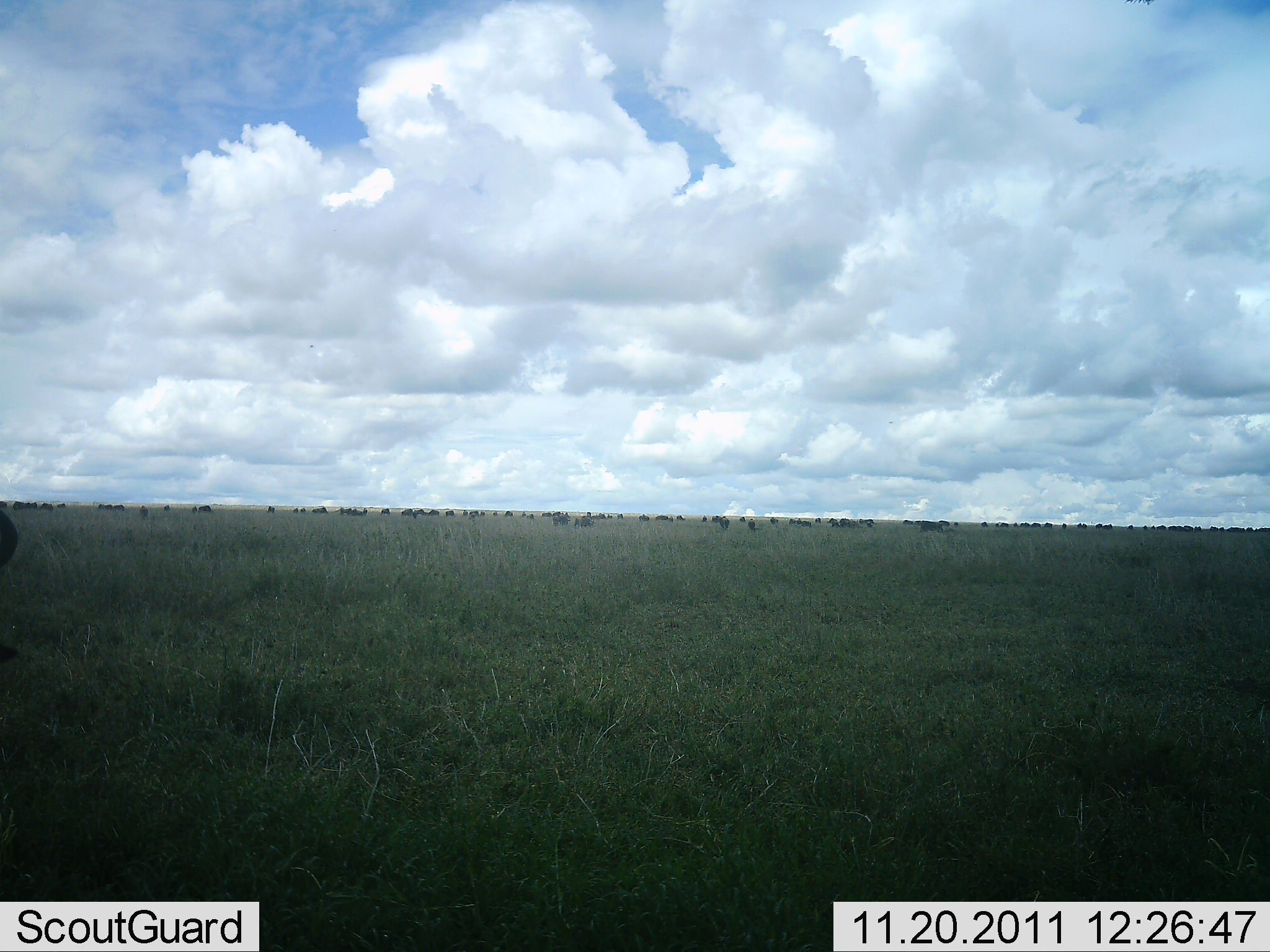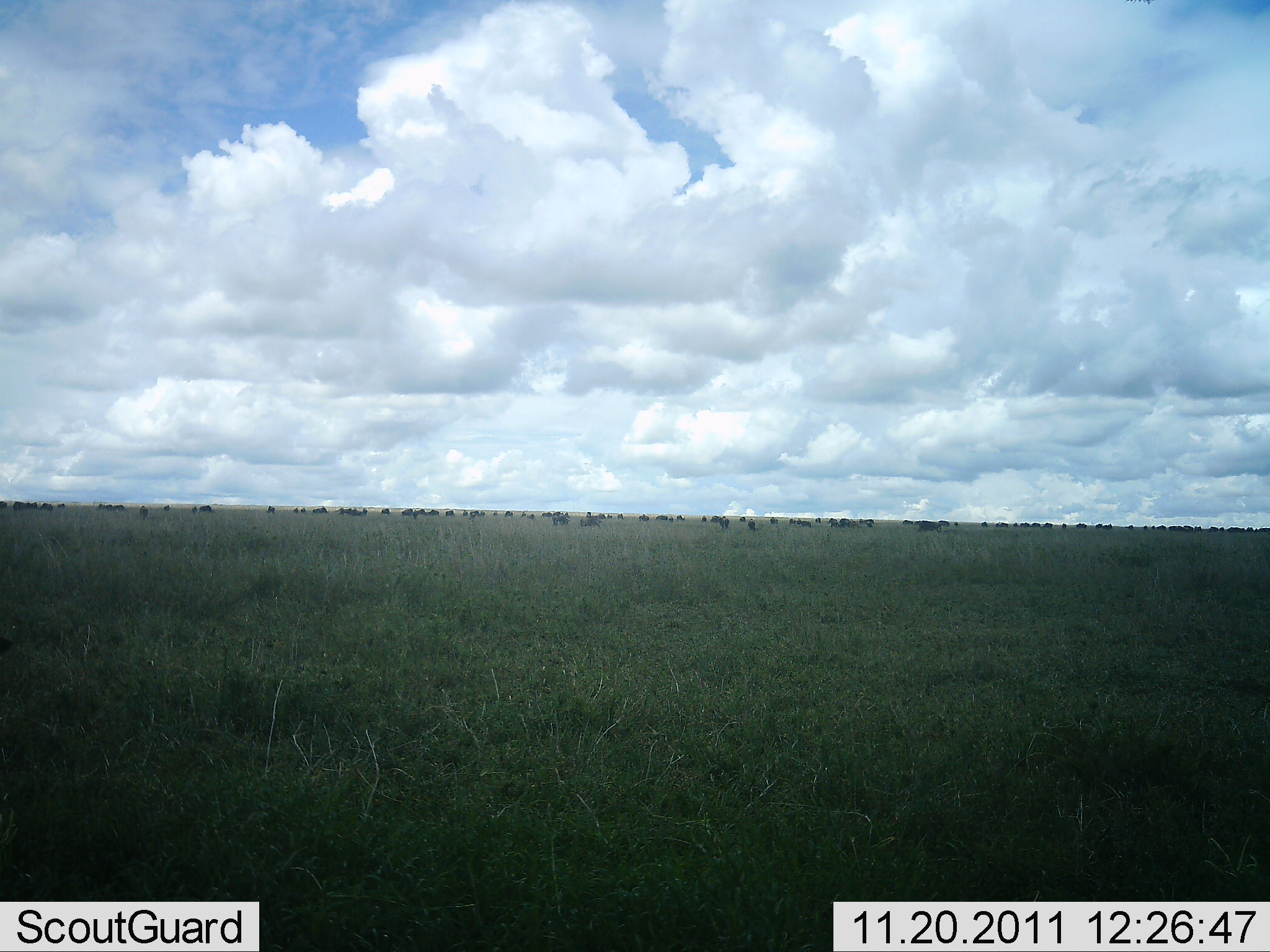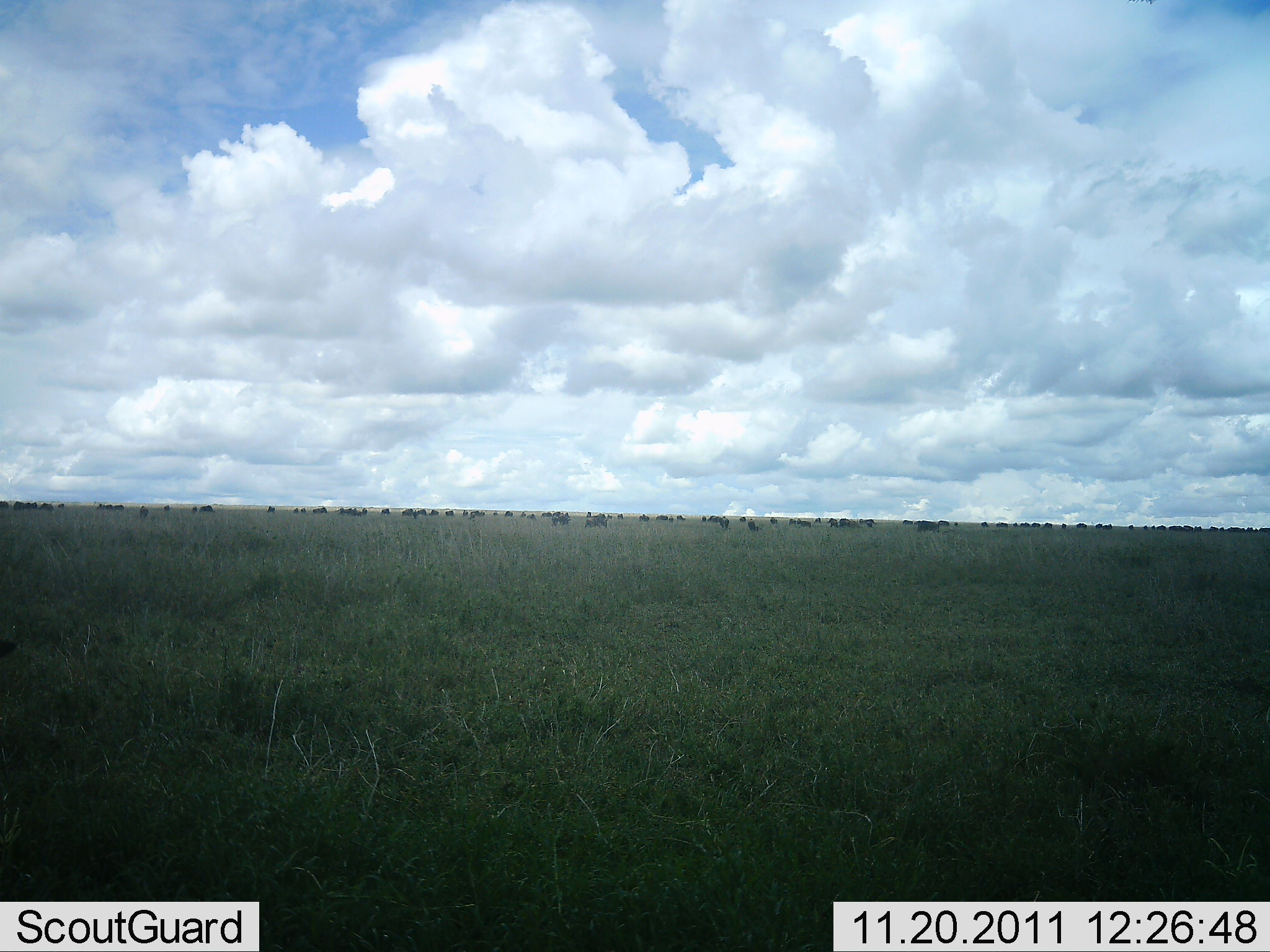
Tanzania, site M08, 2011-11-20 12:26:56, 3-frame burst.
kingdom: Animalia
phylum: Chordata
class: Mammalia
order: Artiodactyla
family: Bovidae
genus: Connochaetes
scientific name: Connochaetes taurinus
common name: blue wildebeest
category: wildebeest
Wildebeest (blue wildebeest) (Connochaetes taurinus), count 51+. Behavior (volunteer vote fractions): standing 100%, resting 0%, moving 36%, interacting 0%. Young present (vote fraction): 0%. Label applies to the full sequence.